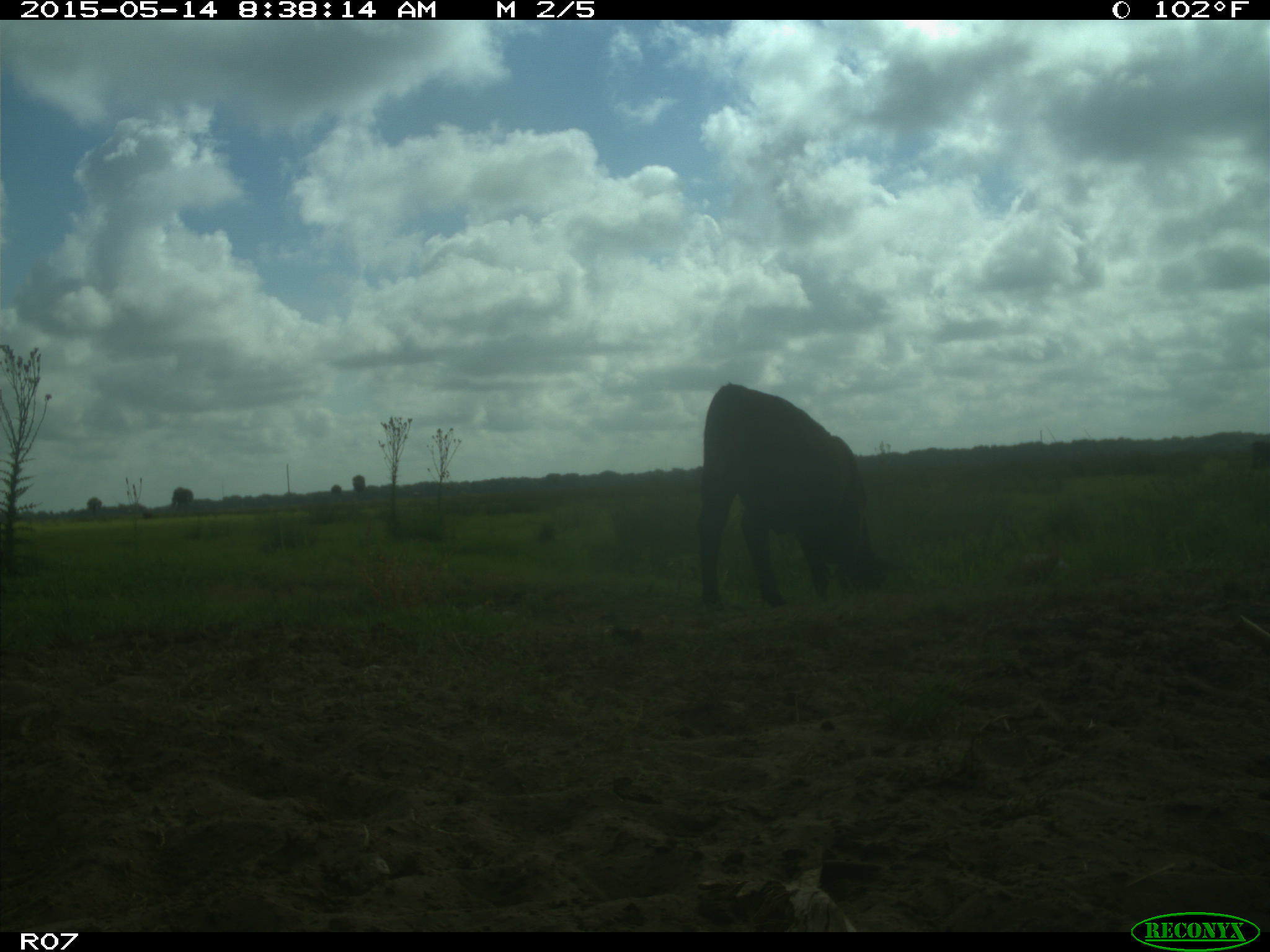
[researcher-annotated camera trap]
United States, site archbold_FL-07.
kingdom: Animalia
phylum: Chordata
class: Mammalia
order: Artiodactyla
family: Bovidae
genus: Bos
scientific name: Bos taurus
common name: domestic cow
Bos taurus (domestic cow).